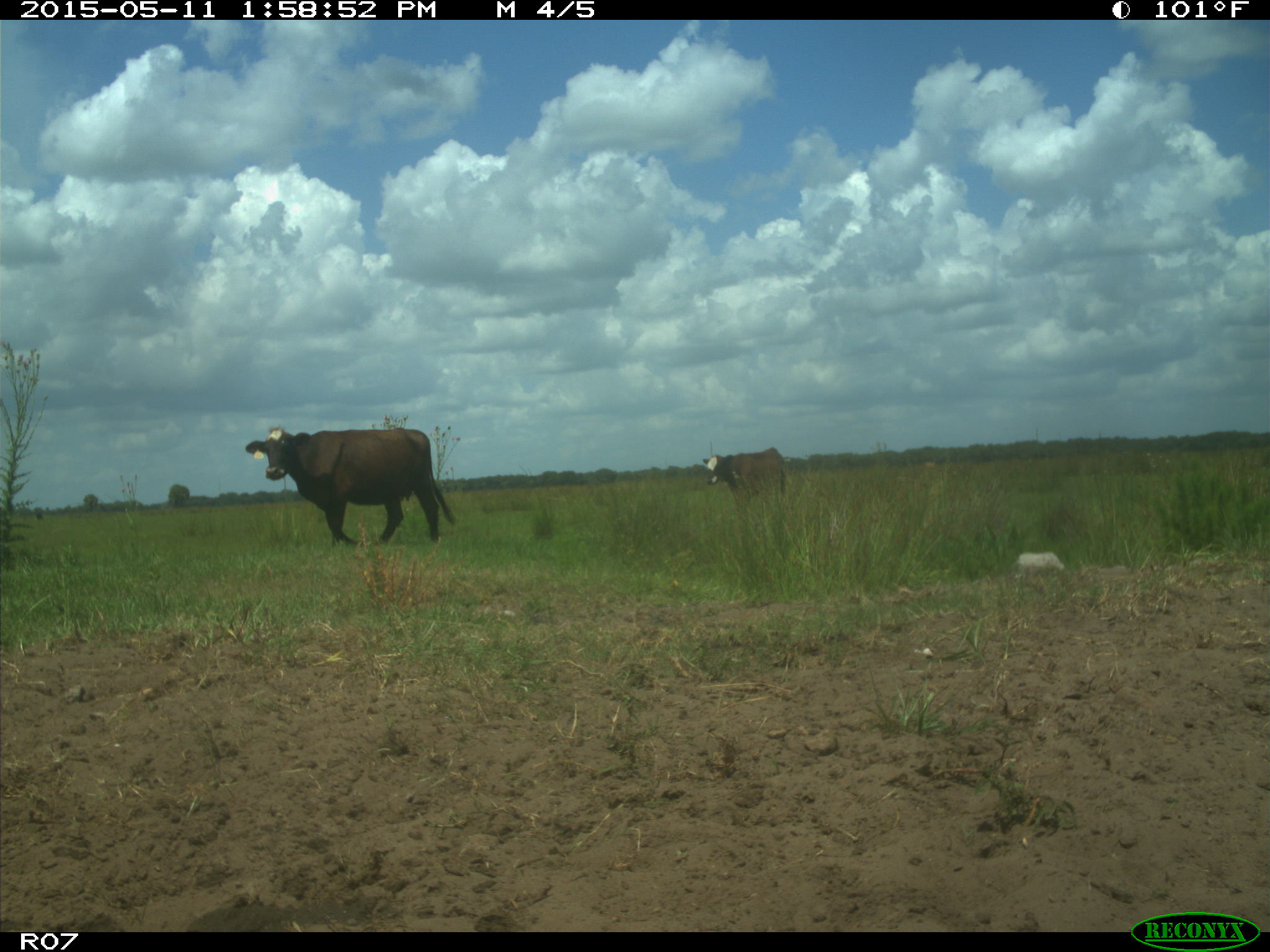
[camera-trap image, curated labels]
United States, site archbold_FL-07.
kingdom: Animalia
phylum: Chordata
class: Mammalia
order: Artiodactyla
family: Bovidae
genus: Bos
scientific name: Bos taurus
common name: domestic cow